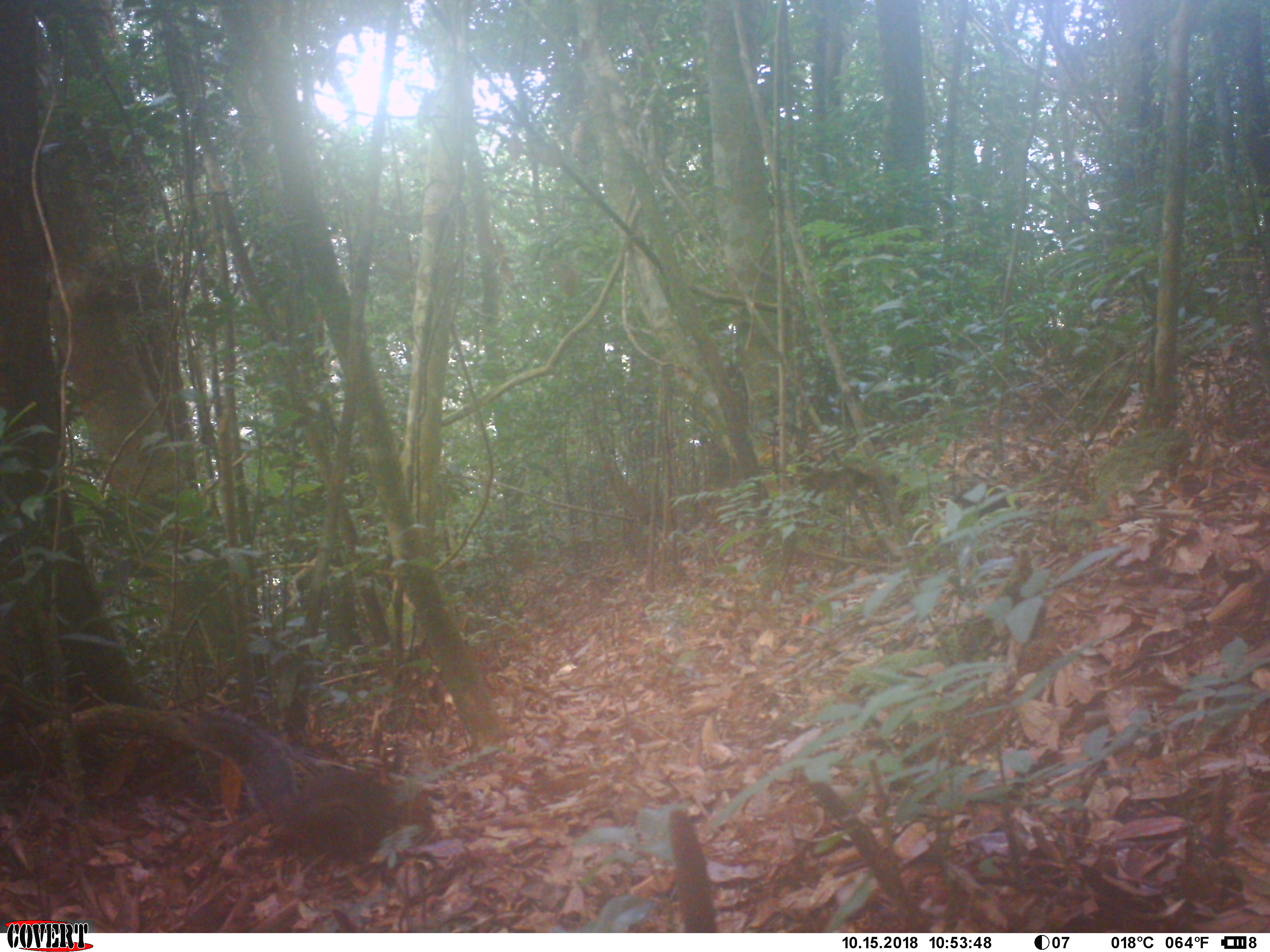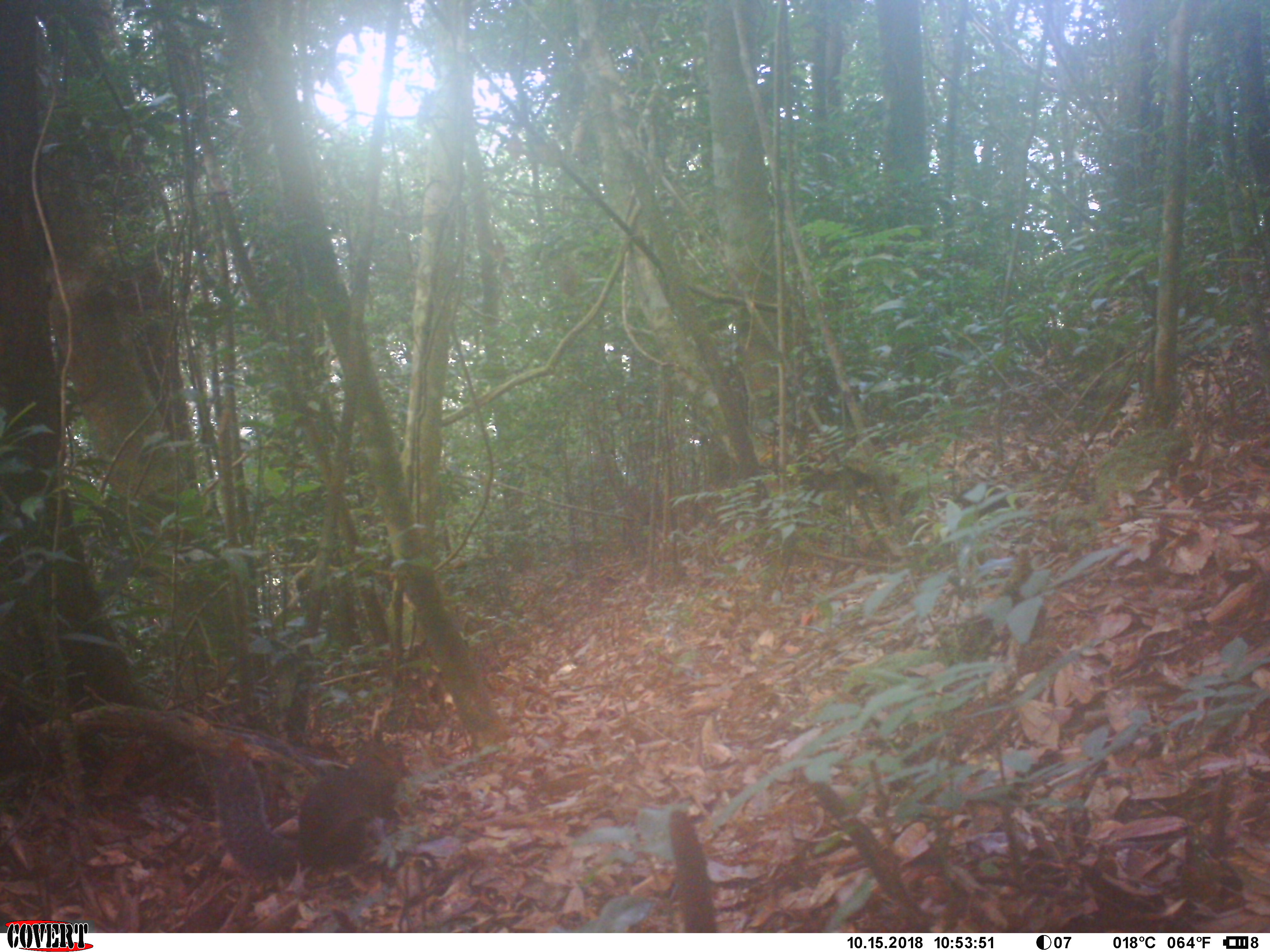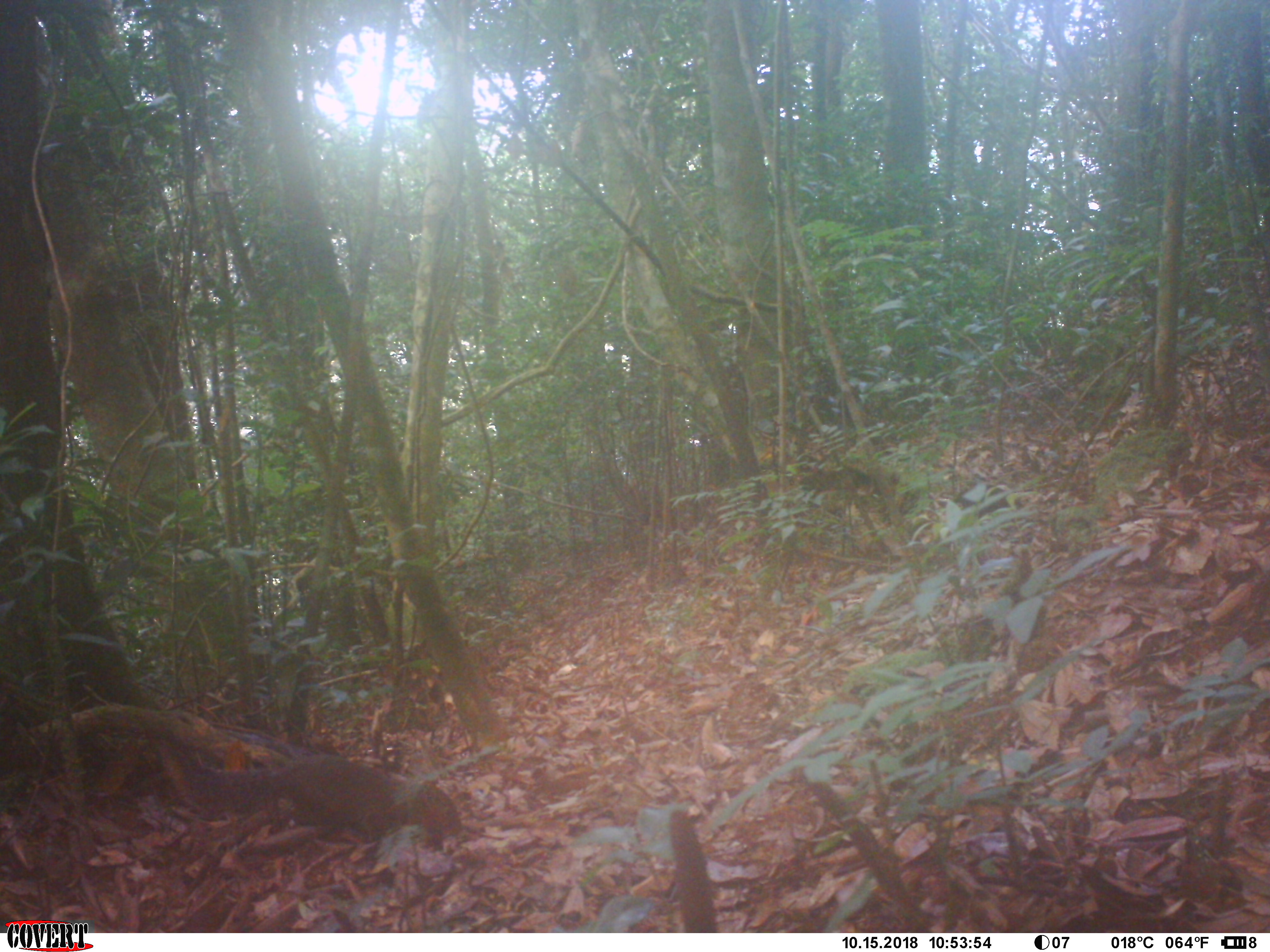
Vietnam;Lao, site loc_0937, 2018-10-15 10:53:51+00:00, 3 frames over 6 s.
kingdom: Animalia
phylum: Chordata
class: Mammalia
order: Rodentia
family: Sciuridae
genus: Dremomys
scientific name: Dremomys rufigenis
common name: red-cheeked squirrel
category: red cheeked squirrel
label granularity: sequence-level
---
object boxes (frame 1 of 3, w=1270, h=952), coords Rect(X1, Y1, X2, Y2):
red cheeked squirrel: Rect(174, 700, 436, 866)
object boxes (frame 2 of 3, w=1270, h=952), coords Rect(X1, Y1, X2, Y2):
red cheeked squirrel: Rect(211, 735, 412, 879)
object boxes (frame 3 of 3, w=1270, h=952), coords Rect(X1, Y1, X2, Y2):
red cheeked squirrel: Rect(174, 749, 463, 845)